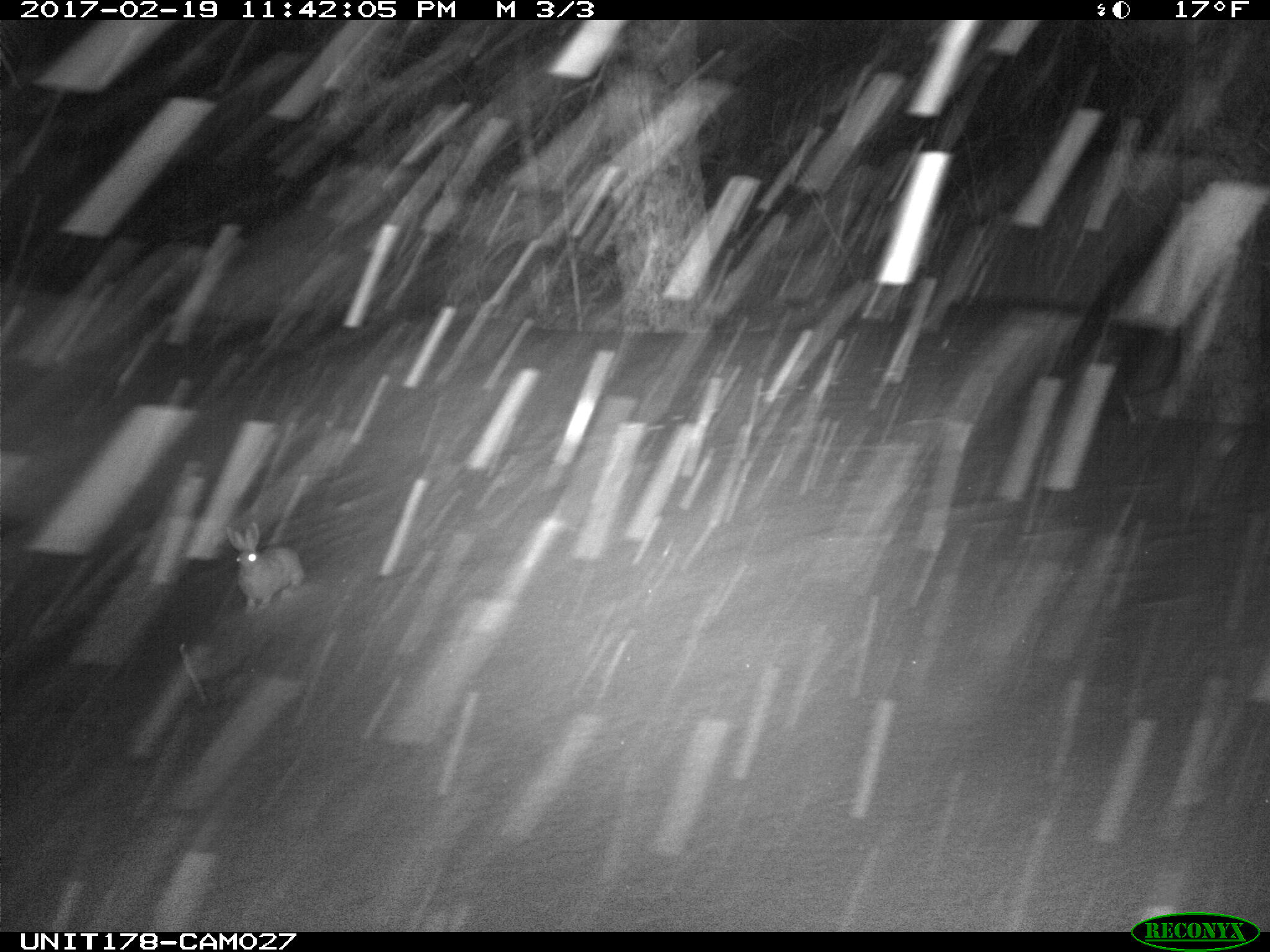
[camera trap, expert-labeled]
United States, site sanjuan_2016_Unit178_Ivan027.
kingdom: Animalia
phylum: Chordata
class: Mammalia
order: Lagomorpha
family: Leporidae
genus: Lepus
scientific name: Lepus americanus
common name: snowshoe hare